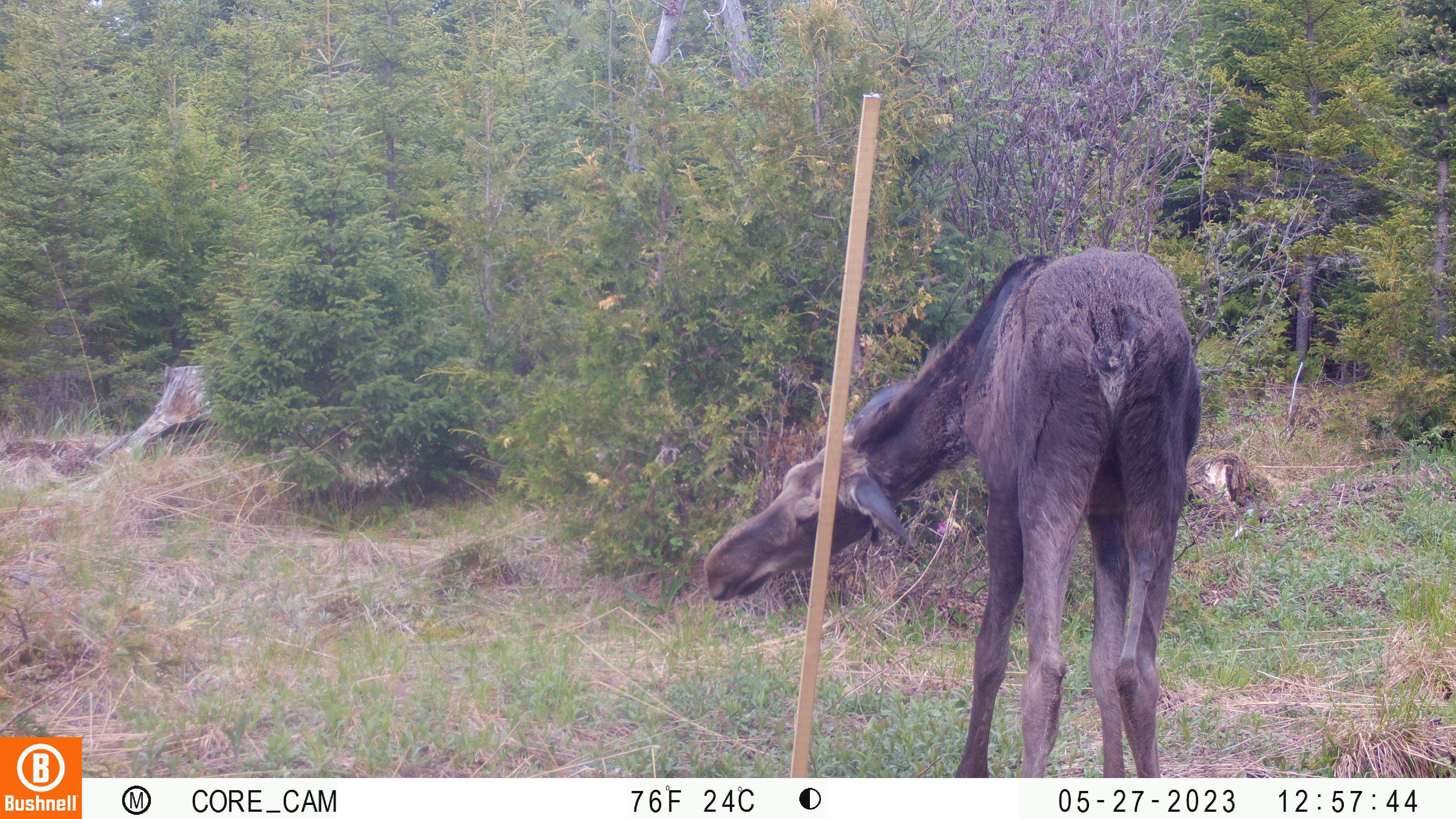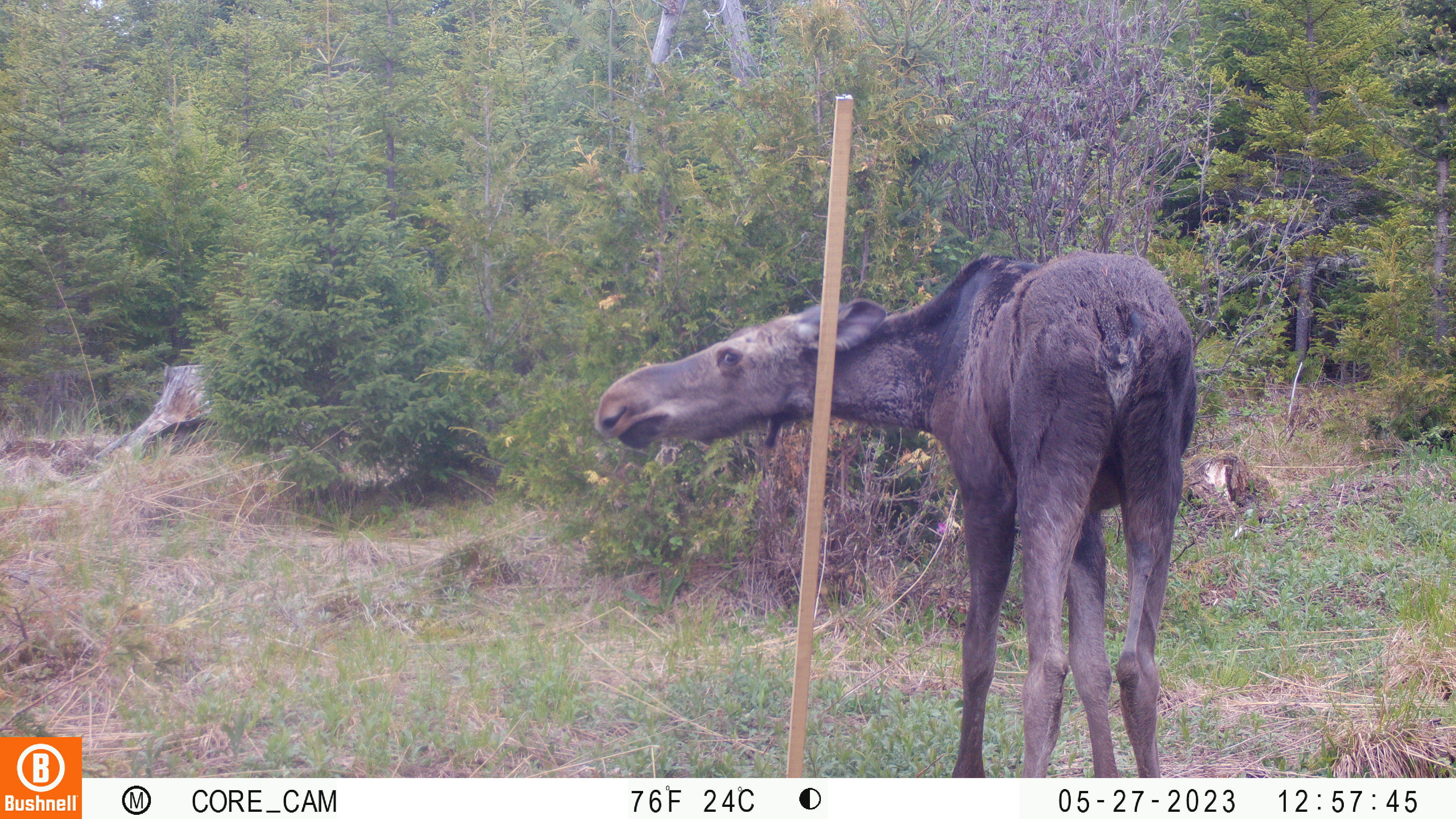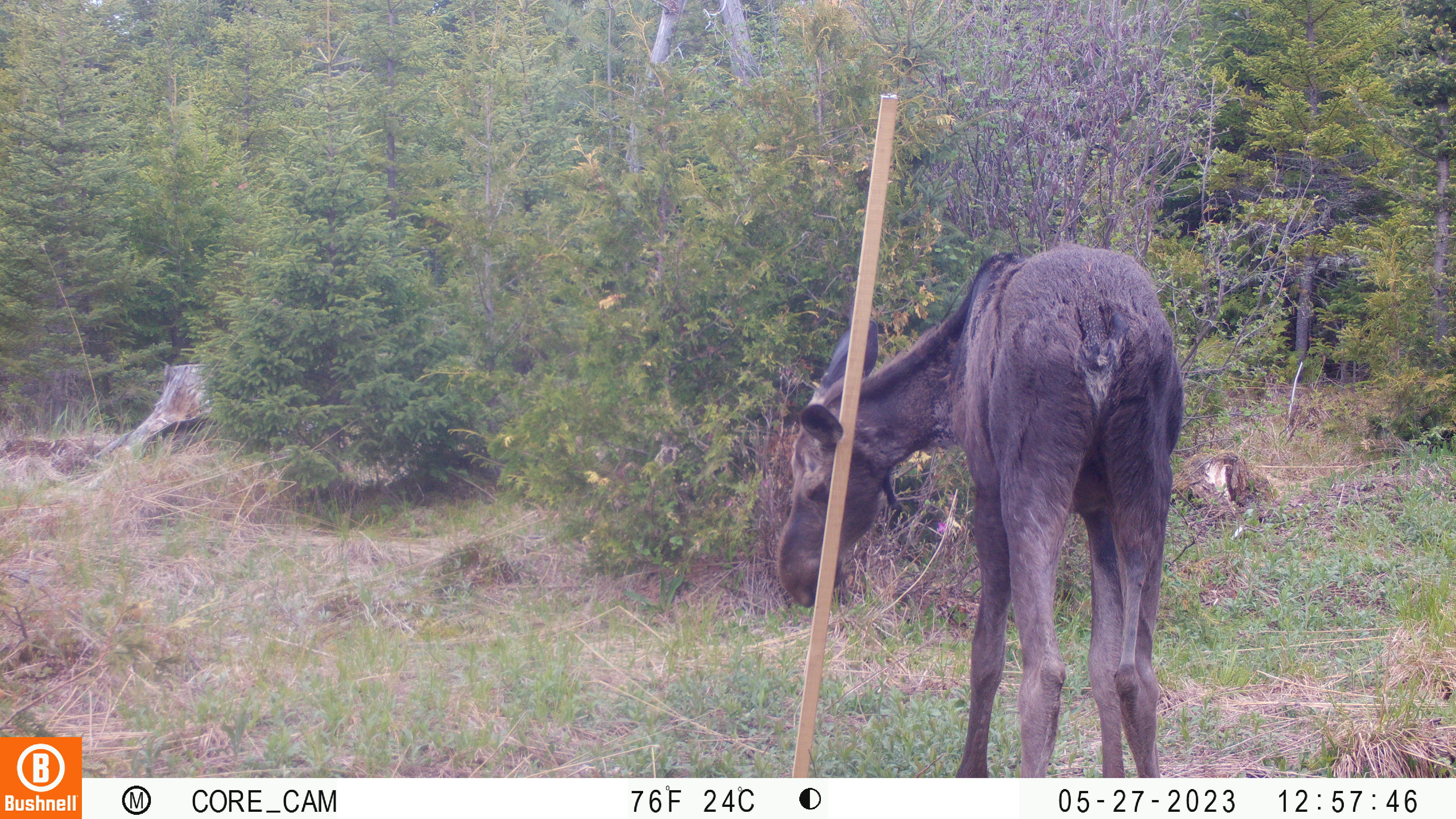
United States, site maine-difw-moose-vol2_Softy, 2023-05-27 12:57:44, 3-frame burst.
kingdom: Animalia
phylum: Chordata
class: Mammalia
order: Artiodactyla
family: Cervidae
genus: Alces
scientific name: Alces alces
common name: moose